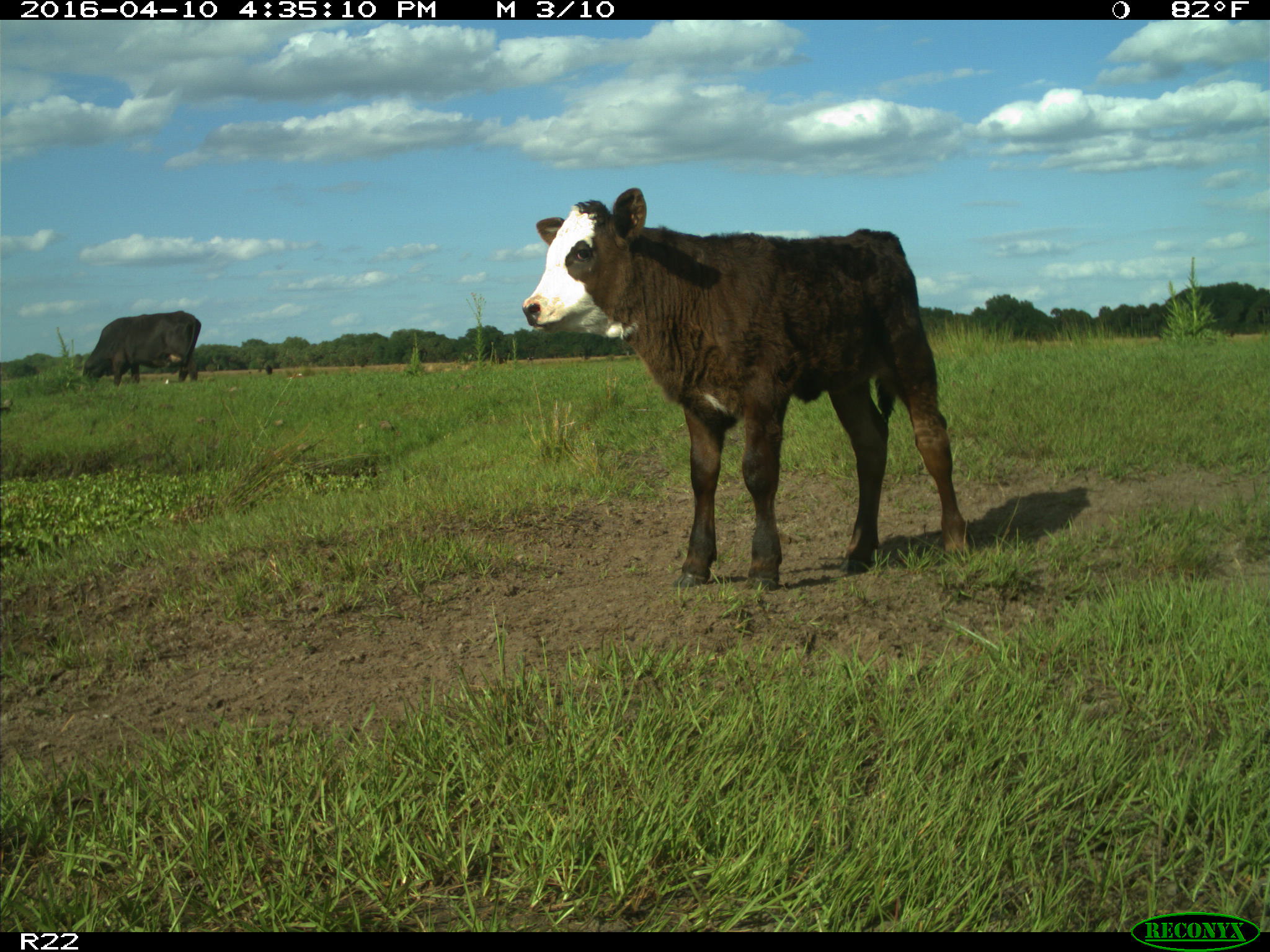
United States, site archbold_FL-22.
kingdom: Animalia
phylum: Chordata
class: Mammalia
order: Artiodactyla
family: Bovidae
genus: Bos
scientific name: Bos taurus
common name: domestic cow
Bos taurus (domestic cow).